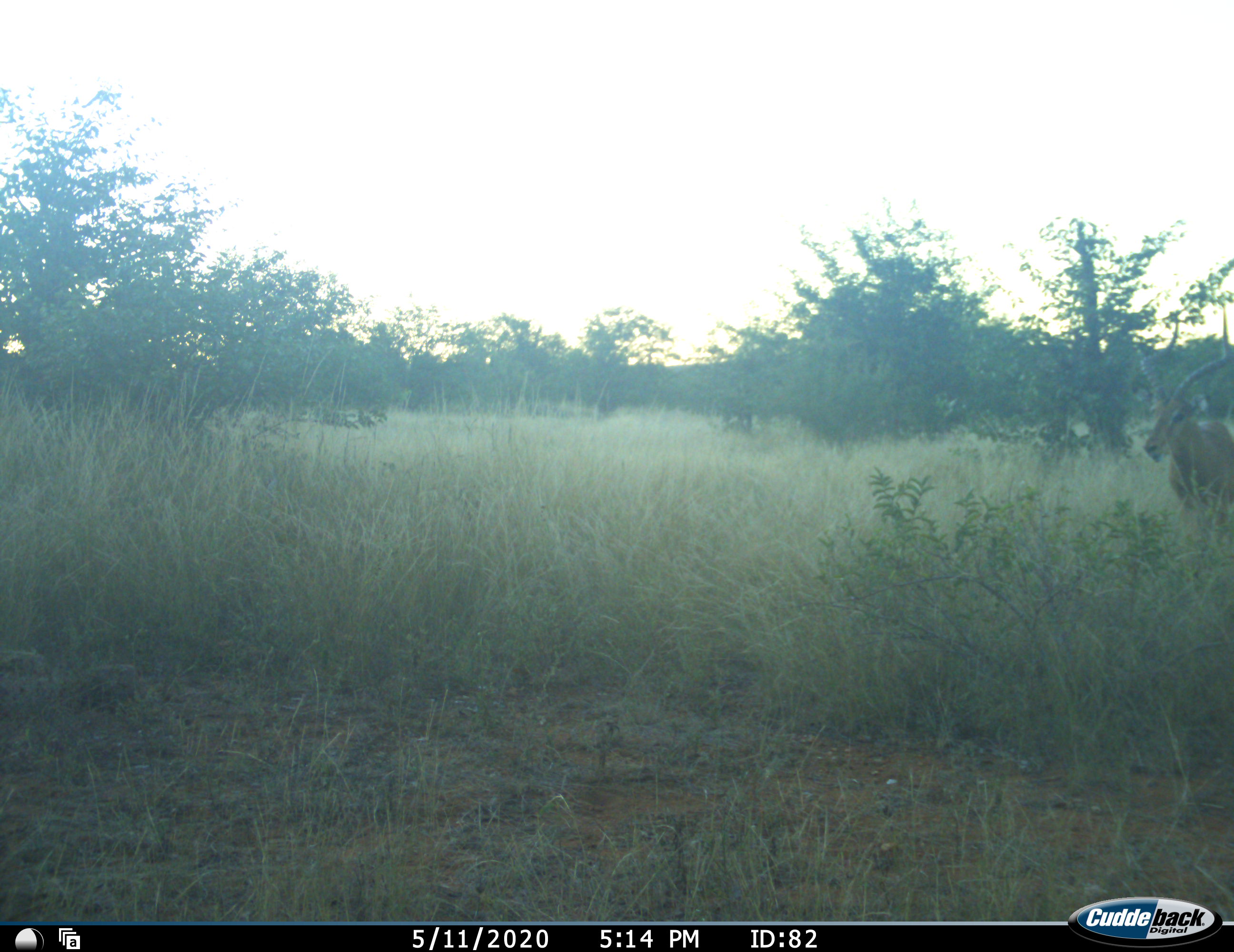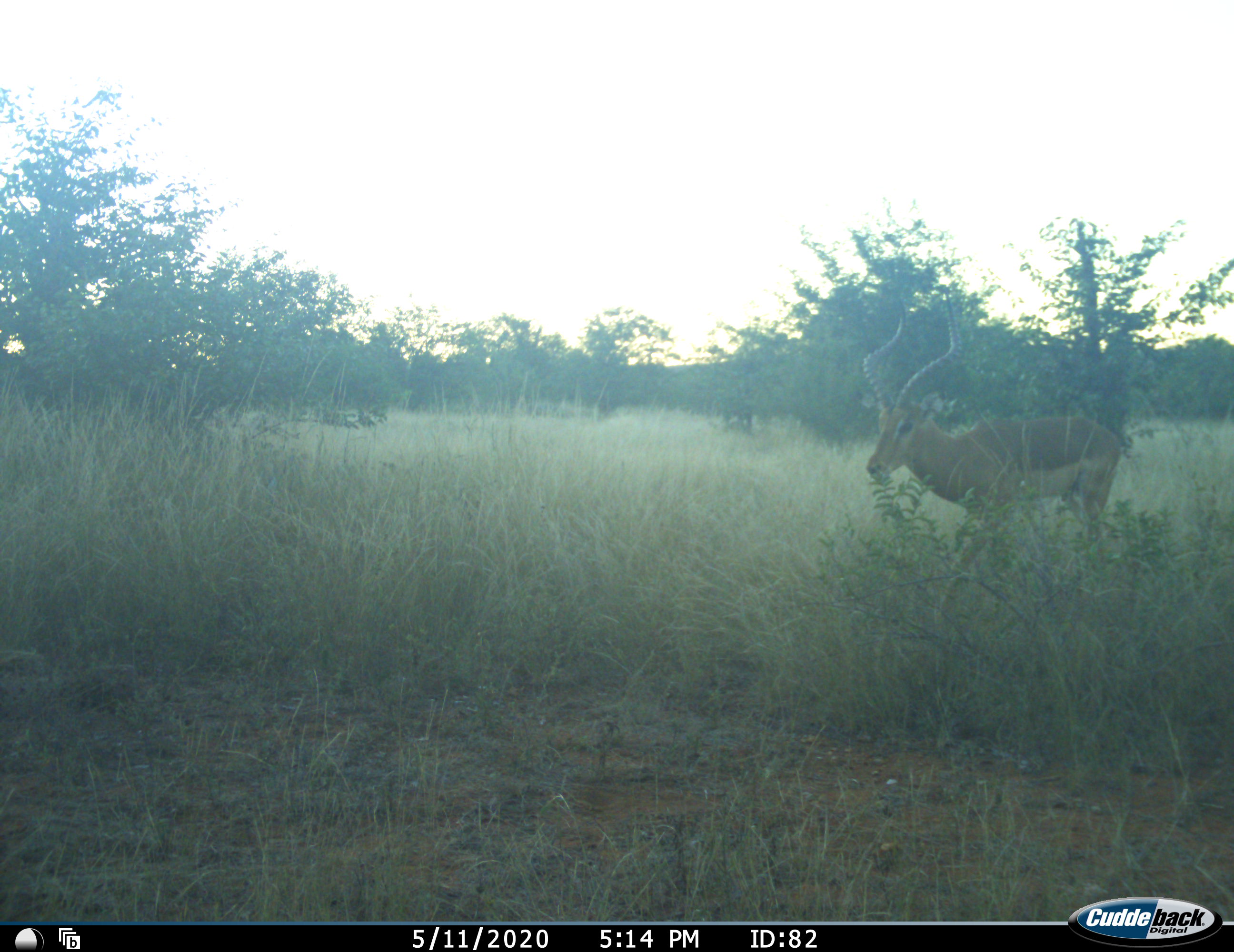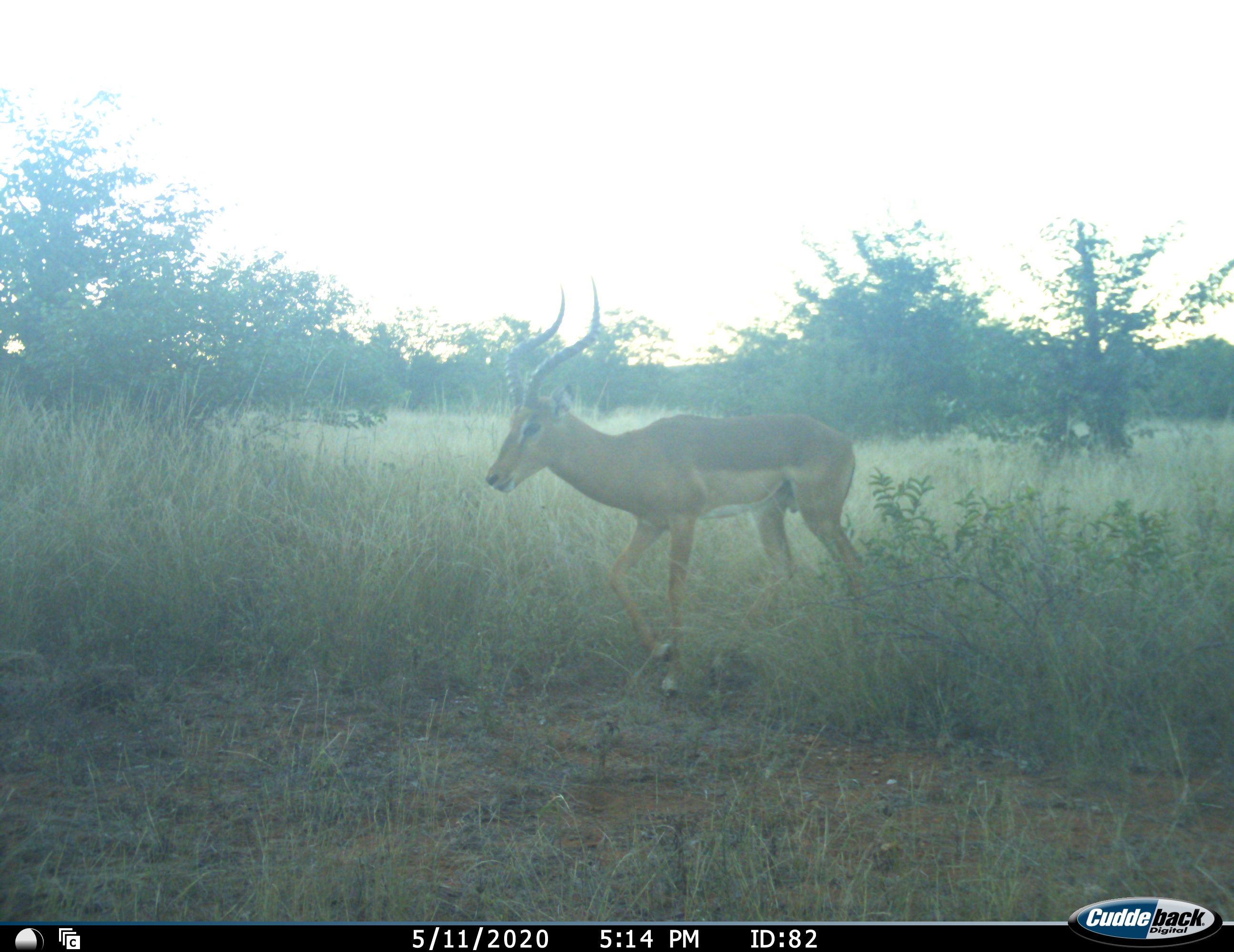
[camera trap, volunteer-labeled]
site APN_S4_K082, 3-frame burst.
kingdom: Animalia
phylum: Chordata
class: Mammalia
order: Artiodactyla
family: Bovidae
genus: Aepyceros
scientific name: Aepyceros melampus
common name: impala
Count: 1.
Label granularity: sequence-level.